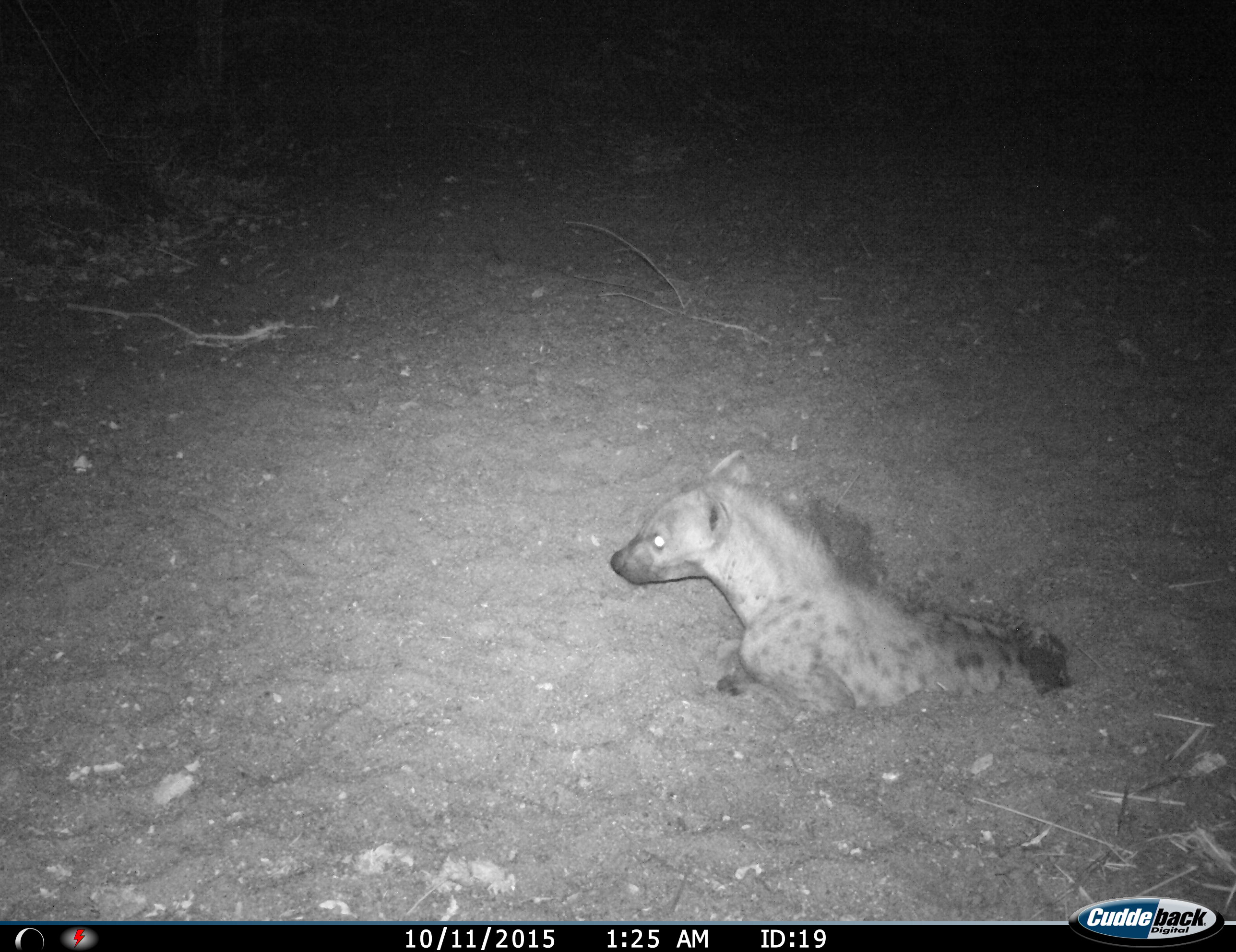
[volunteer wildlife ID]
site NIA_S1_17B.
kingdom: Animalia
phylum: Chordata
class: Mammalia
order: Carnivora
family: Hyaenidae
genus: Crocuta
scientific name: Crocuta crocuta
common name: spotted hyena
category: hyenaspotted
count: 1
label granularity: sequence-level